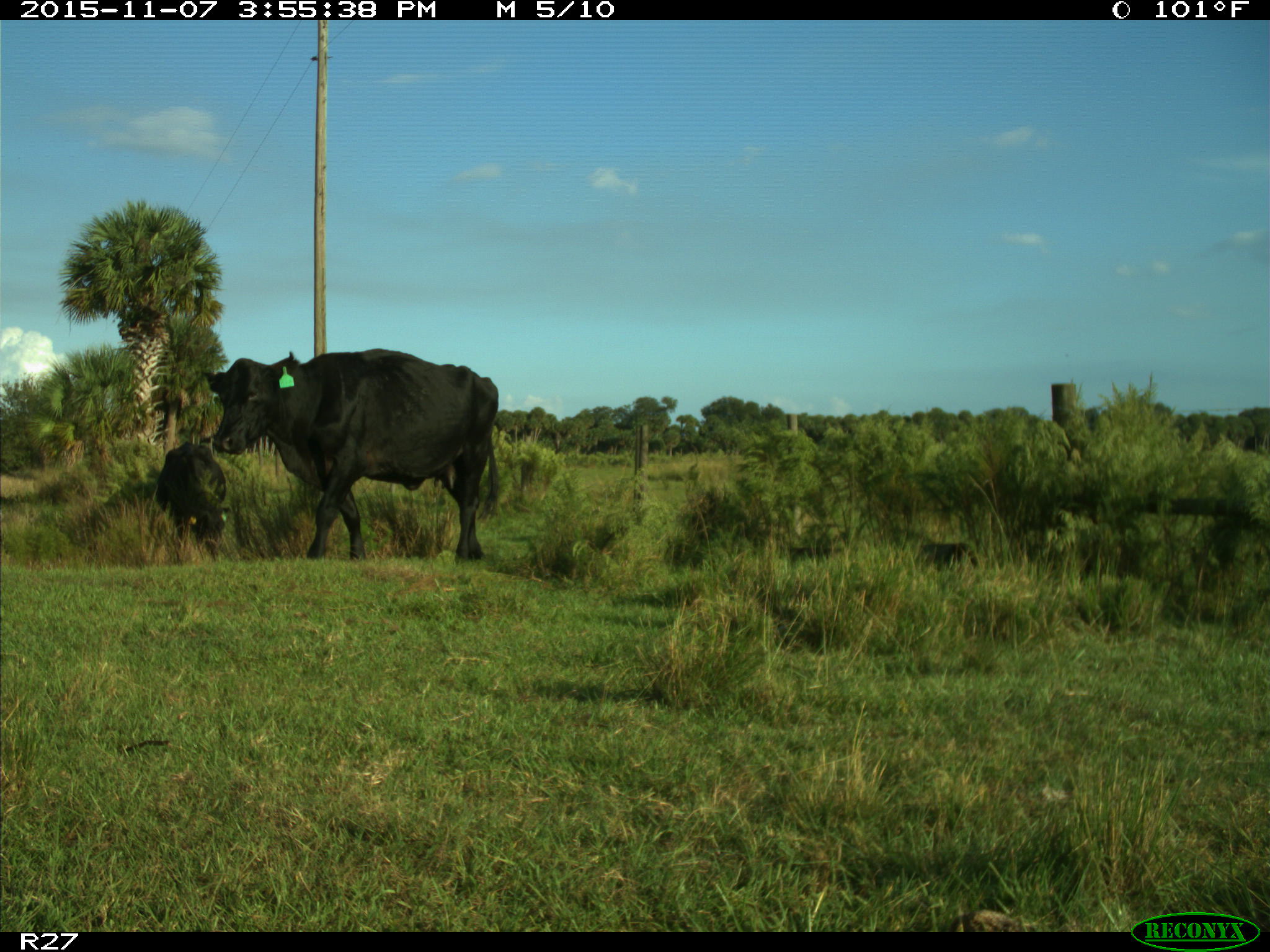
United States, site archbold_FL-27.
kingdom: Animalia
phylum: Chordata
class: Mammalia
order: Artiodactyla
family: Bovidae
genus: Bos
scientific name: Bos taurus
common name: domestic cow